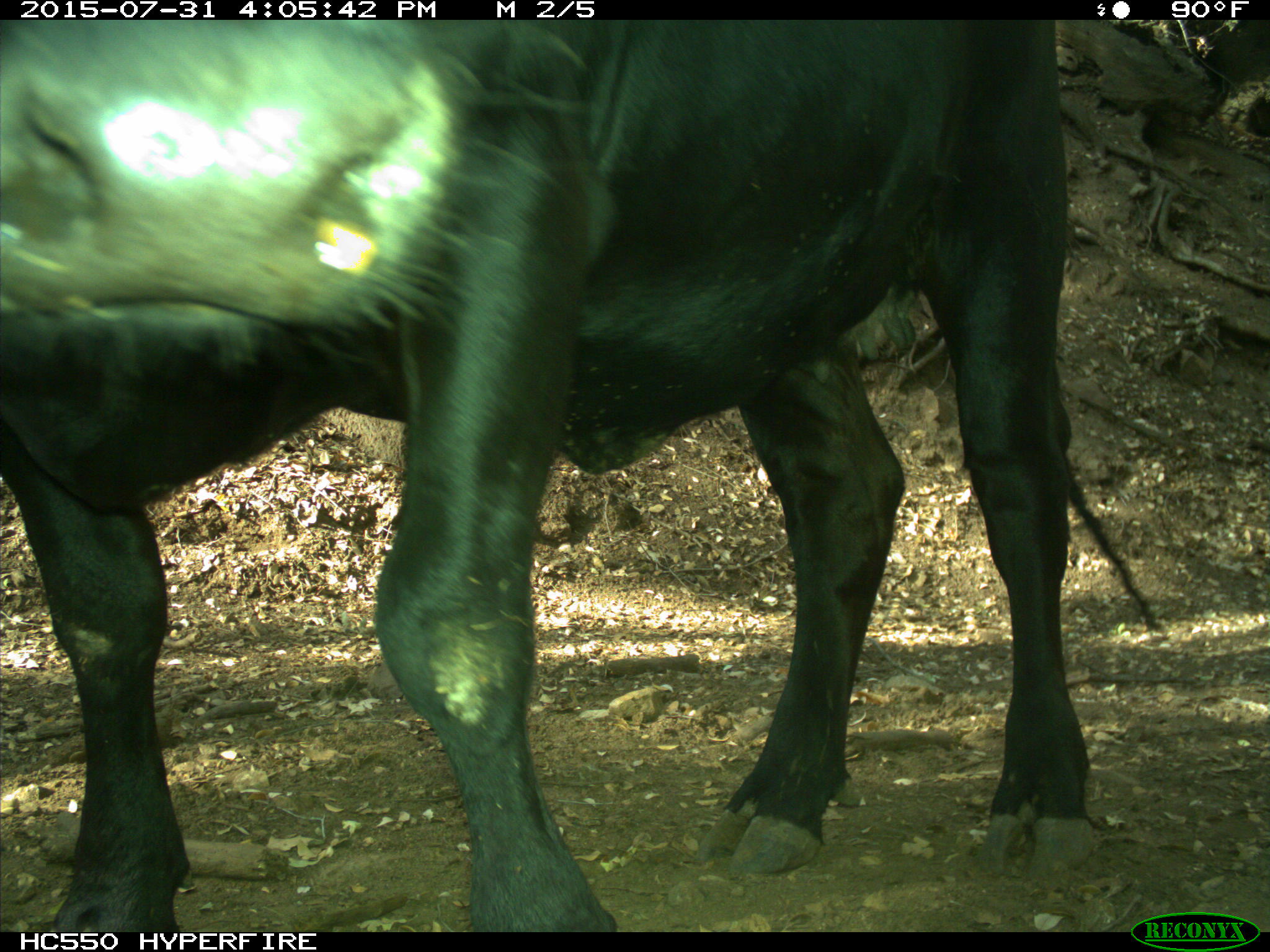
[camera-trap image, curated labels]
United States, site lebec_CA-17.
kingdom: Animalia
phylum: Chordata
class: Mammalia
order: Artiodactyla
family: Bovidae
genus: Bos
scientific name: Bos taurus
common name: domestic cow